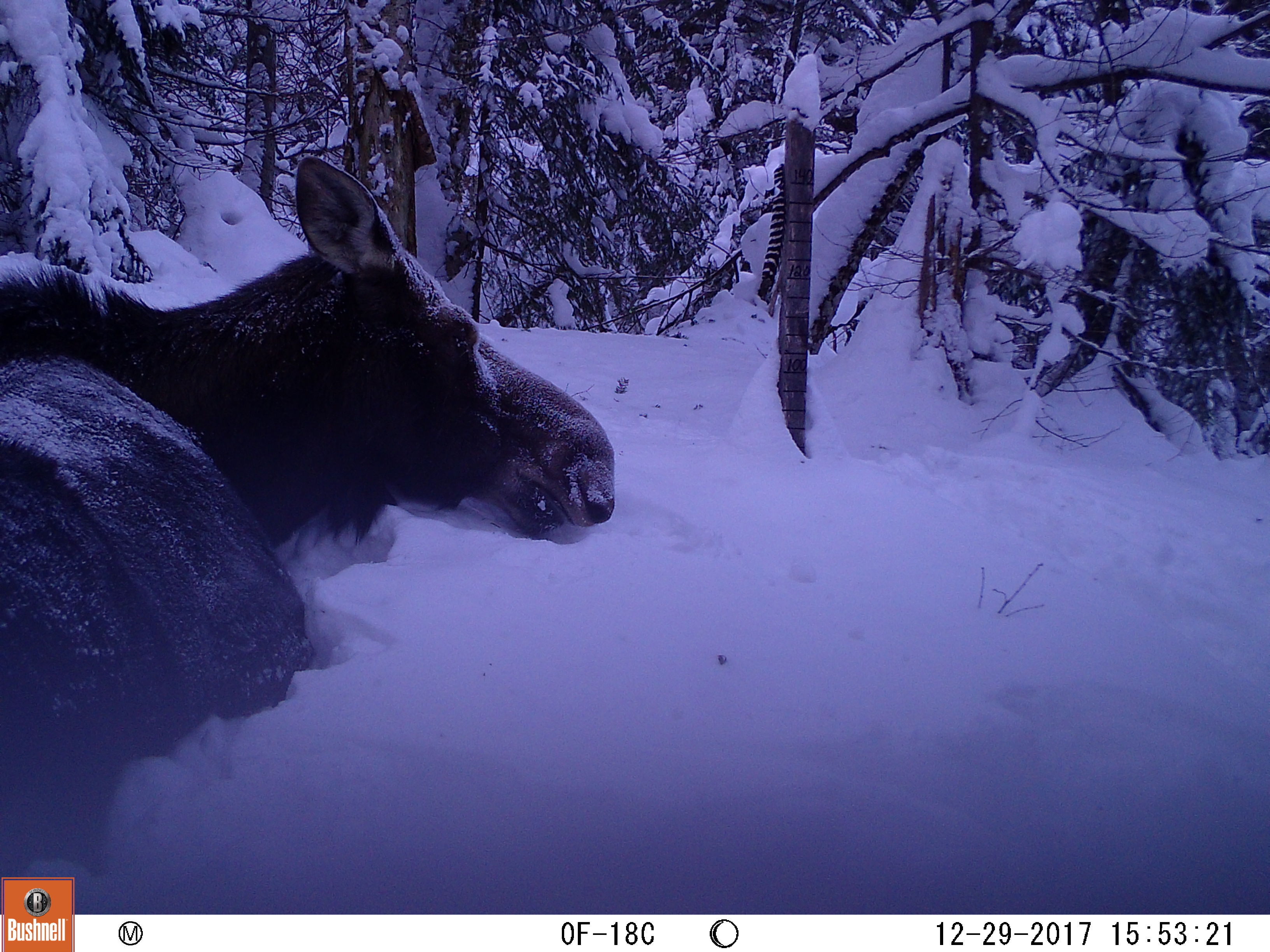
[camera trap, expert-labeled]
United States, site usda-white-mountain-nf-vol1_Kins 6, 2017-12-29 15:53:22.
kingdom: Animalia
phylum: Chordata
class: Mammalia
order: Artiodactyla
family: Cervidae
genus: Alces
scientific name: Alces alces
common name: moose